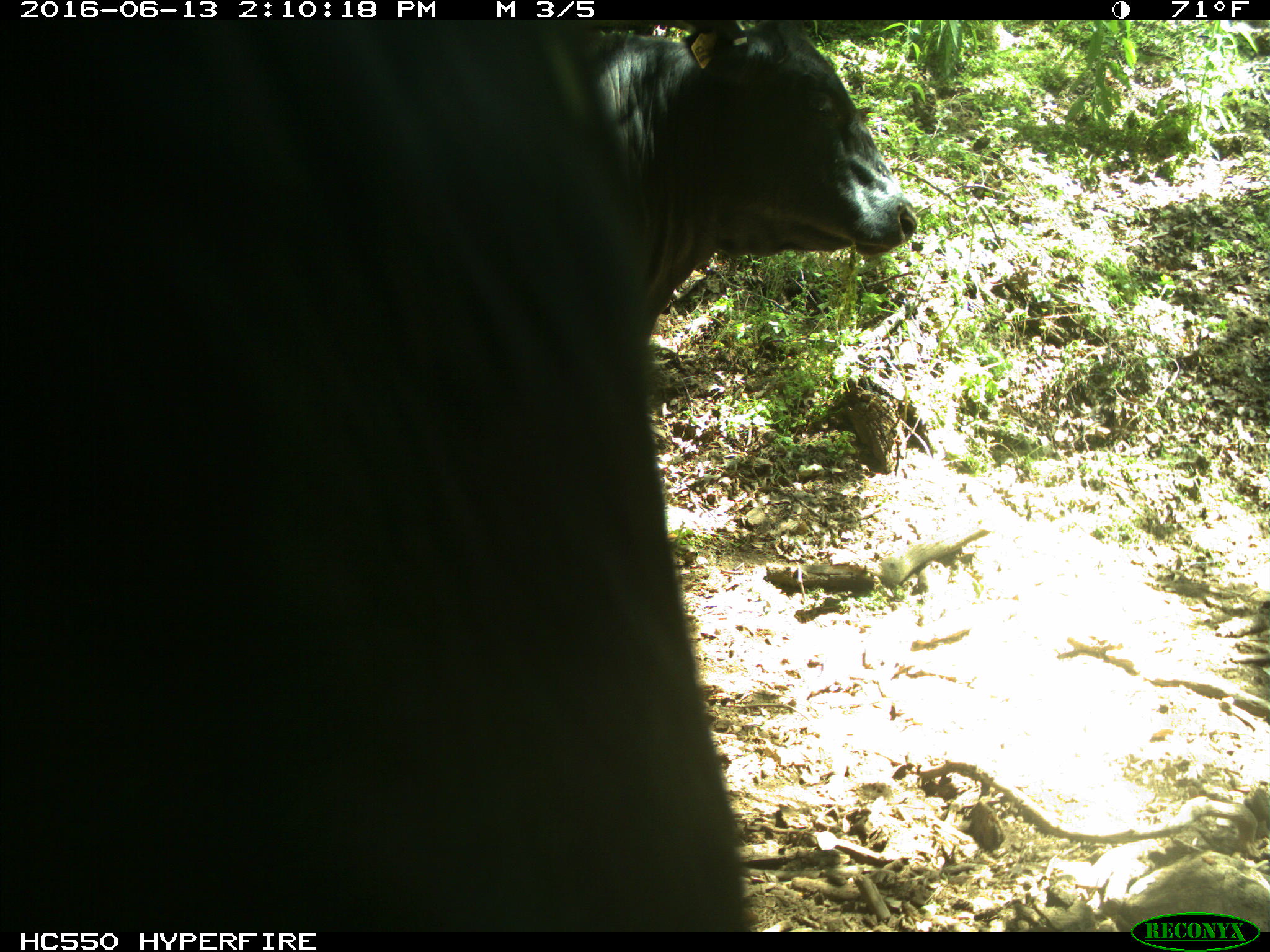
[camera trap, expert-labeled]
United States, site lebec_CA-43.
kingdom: Animalia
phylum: Chordata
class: Mammalia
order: Artiodactyla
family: Bovidae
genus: Bos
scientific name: Bos taurus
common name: domestic cow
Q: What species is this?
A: Bos taurus (domestic cow).